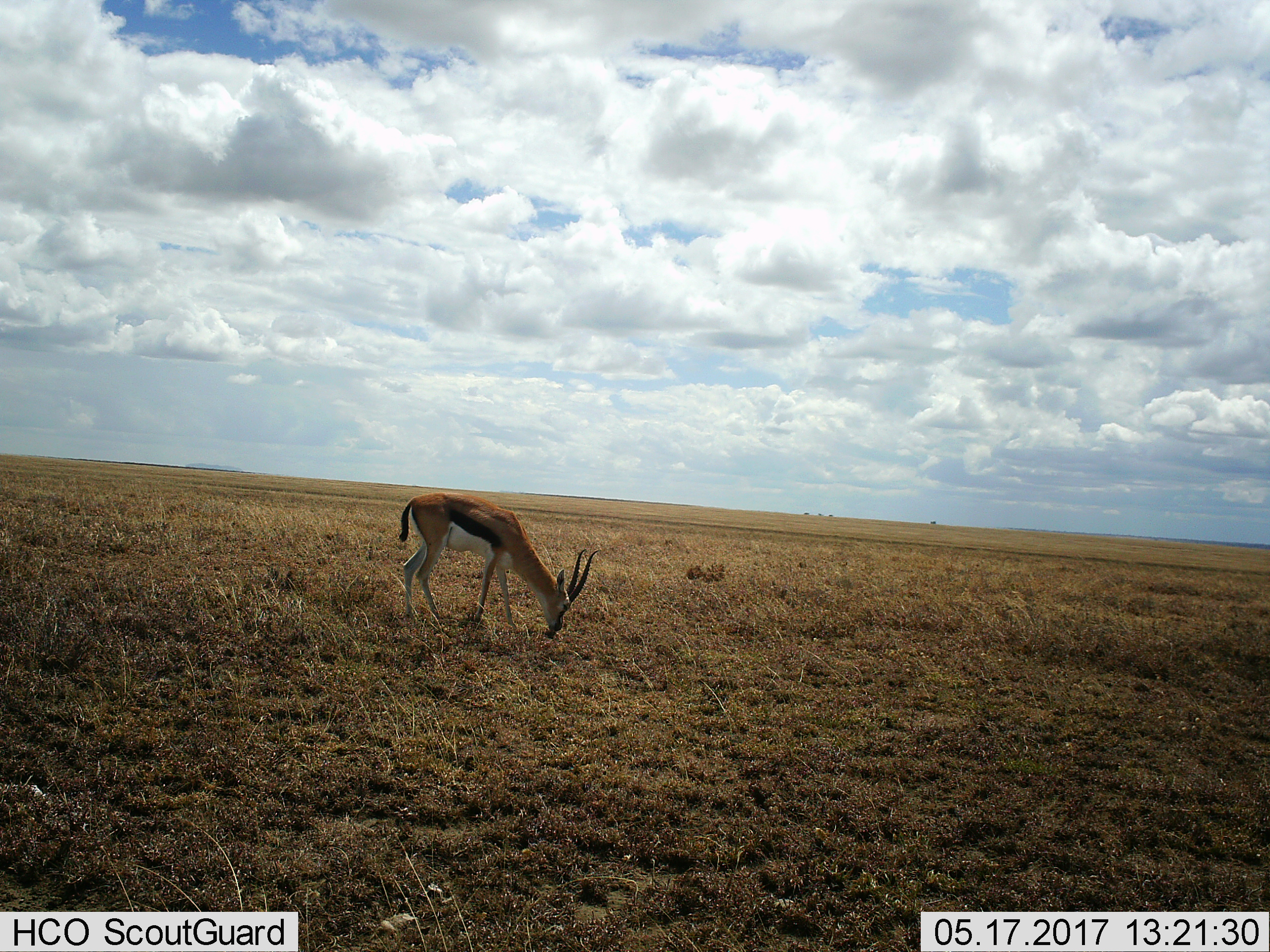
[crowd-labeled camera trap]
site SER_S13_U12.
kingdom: Animalia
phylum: Chordata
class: Mammalia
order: Artiodactyla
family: Bovidae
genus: Eudorcas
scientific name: Eudorcas thomsonii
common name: thomson's gazelle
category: gazellethomsons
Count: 1.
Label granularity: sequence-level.